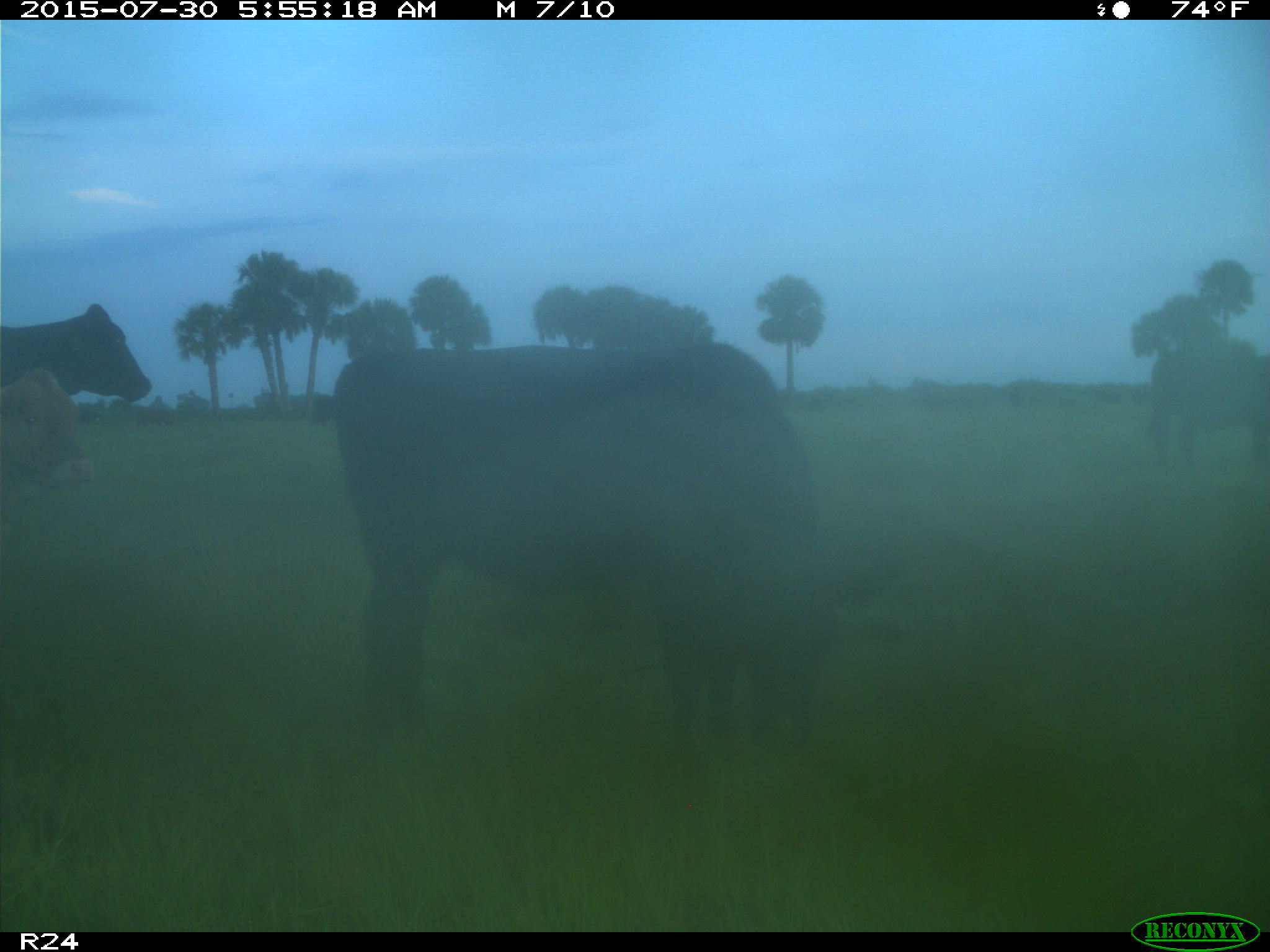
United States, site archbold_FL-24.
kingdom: Animalia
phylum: Chordata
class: Mammalia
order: Artiodactyla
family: Bovidae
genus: Bos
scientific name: Bos taurus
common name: domestic cow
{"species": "Bos taurus (domestic cow)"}